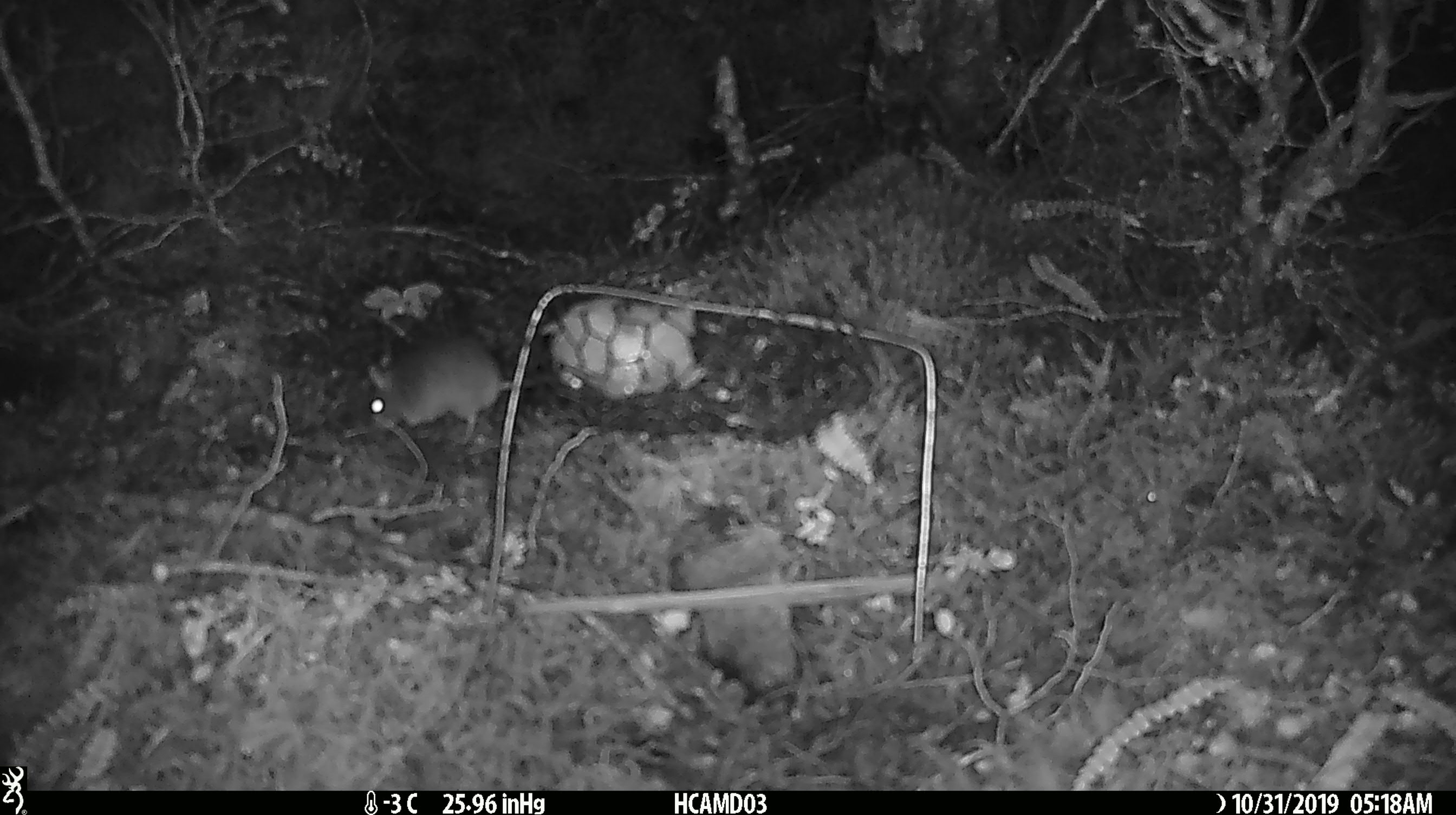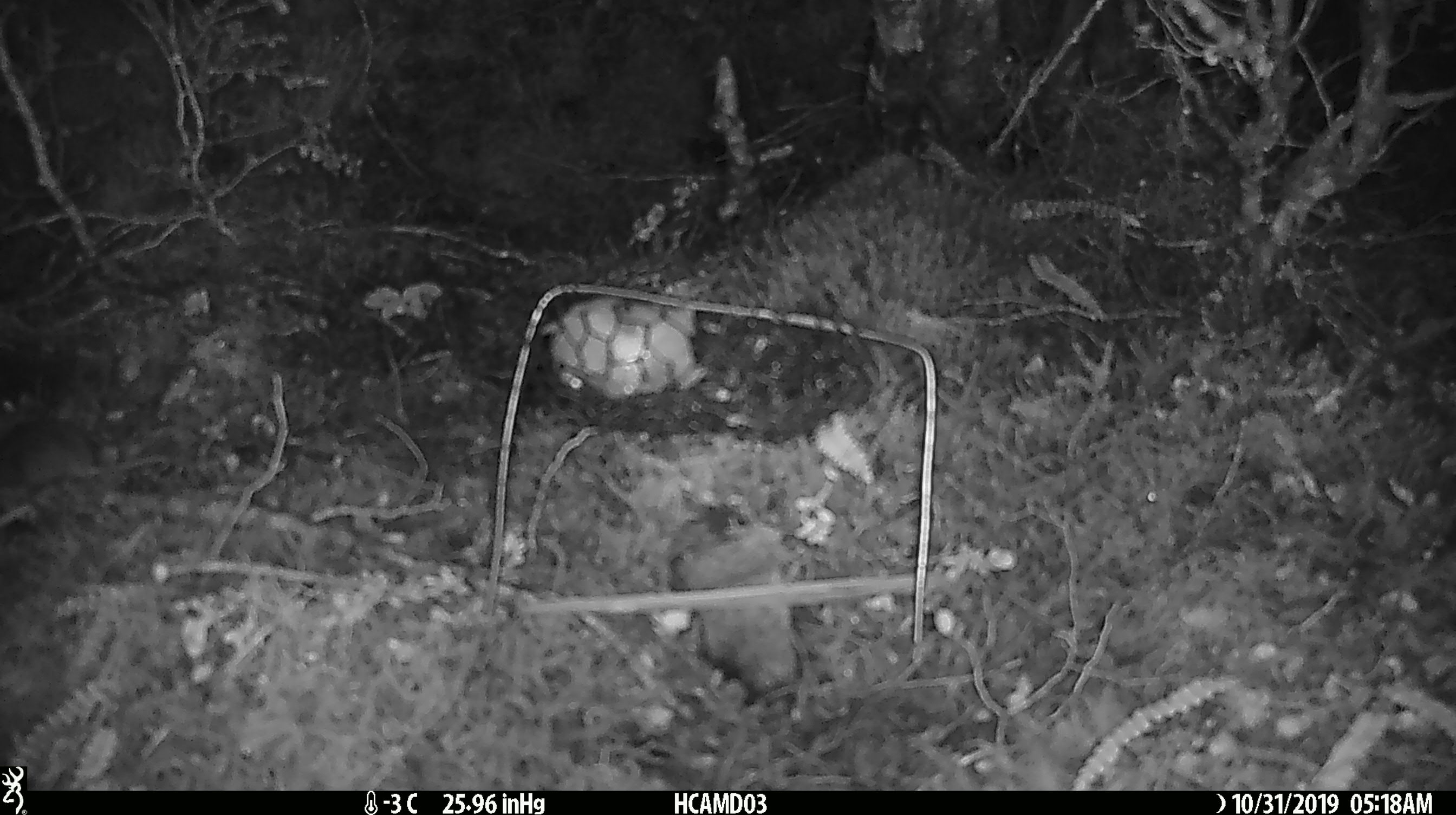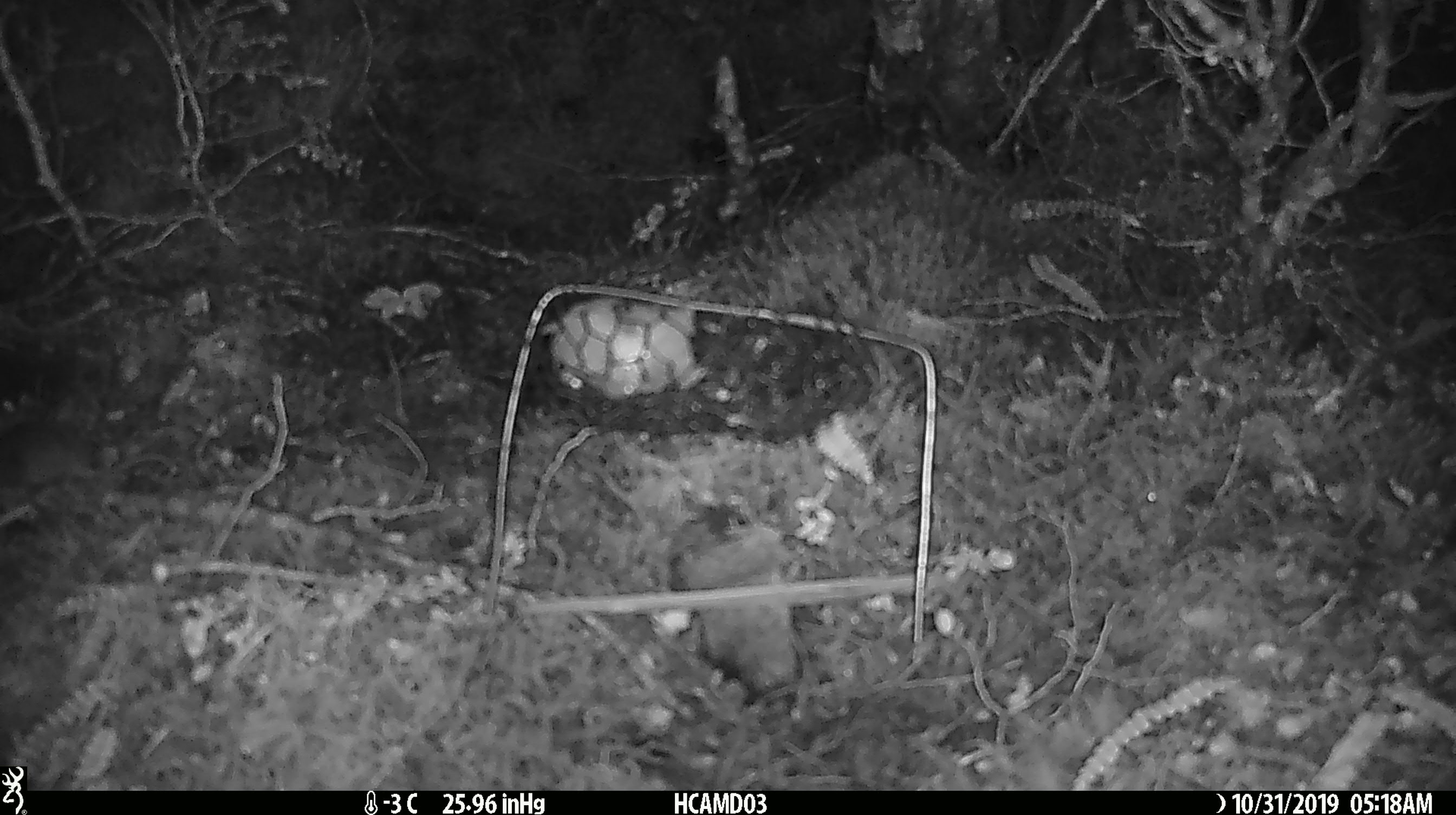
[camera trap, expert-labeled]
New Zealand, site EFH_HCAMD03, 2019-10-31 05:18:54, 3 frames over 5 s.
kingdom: Animalia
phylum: Chordata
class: Mammalia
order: Rodentia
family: Muridae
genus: Mus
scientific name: Mus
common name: mouse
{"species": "mouse (Mus)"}